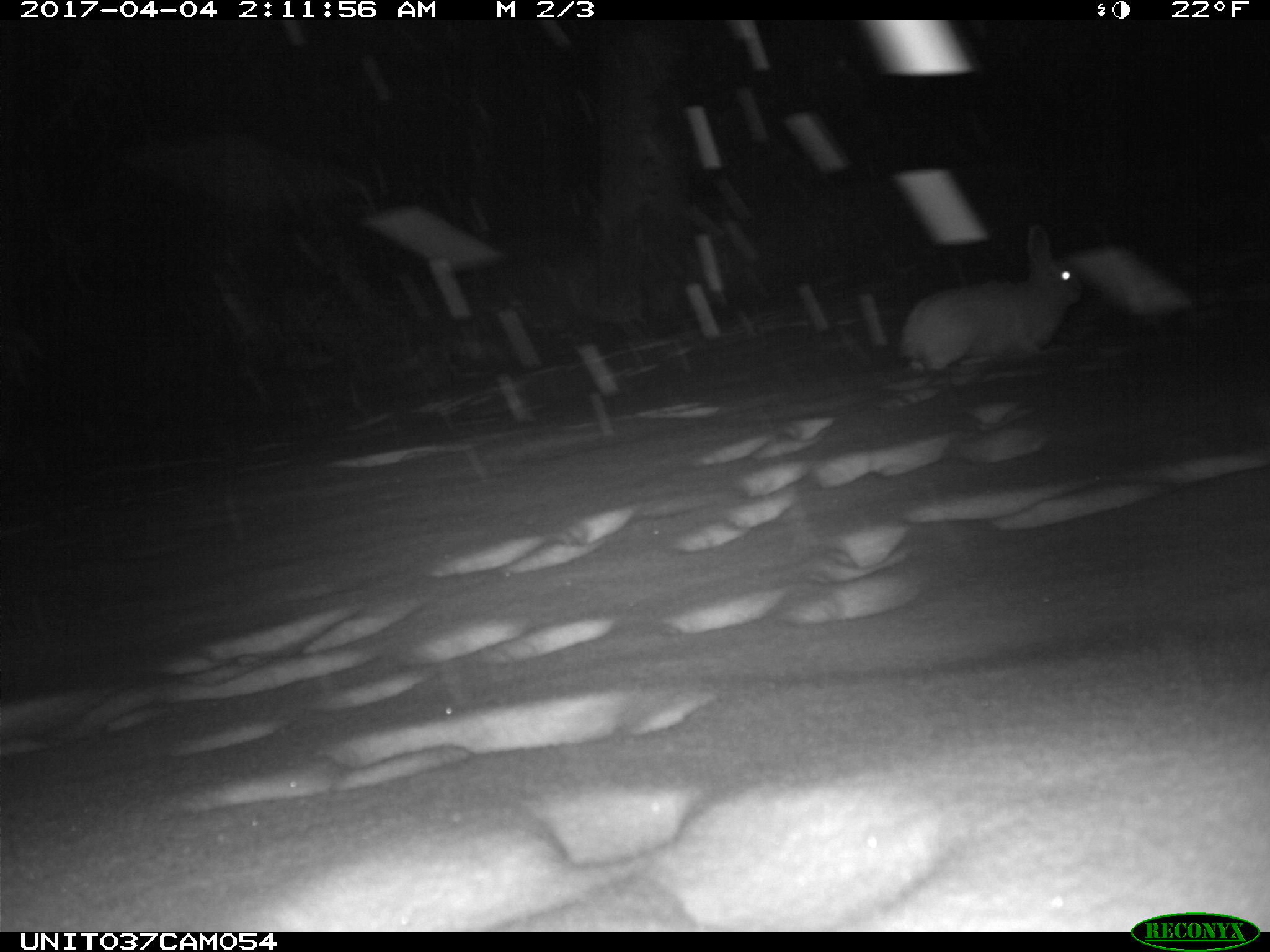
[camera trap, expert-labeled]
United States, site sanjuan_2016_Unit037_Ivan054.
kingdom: Animalia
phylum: Chordata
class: Mammalia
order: Lagomorpha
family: Leporidae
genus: Lepus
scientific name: Lepus americanus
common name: snowshoe hare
Lepus americanus (snowshoe hare).